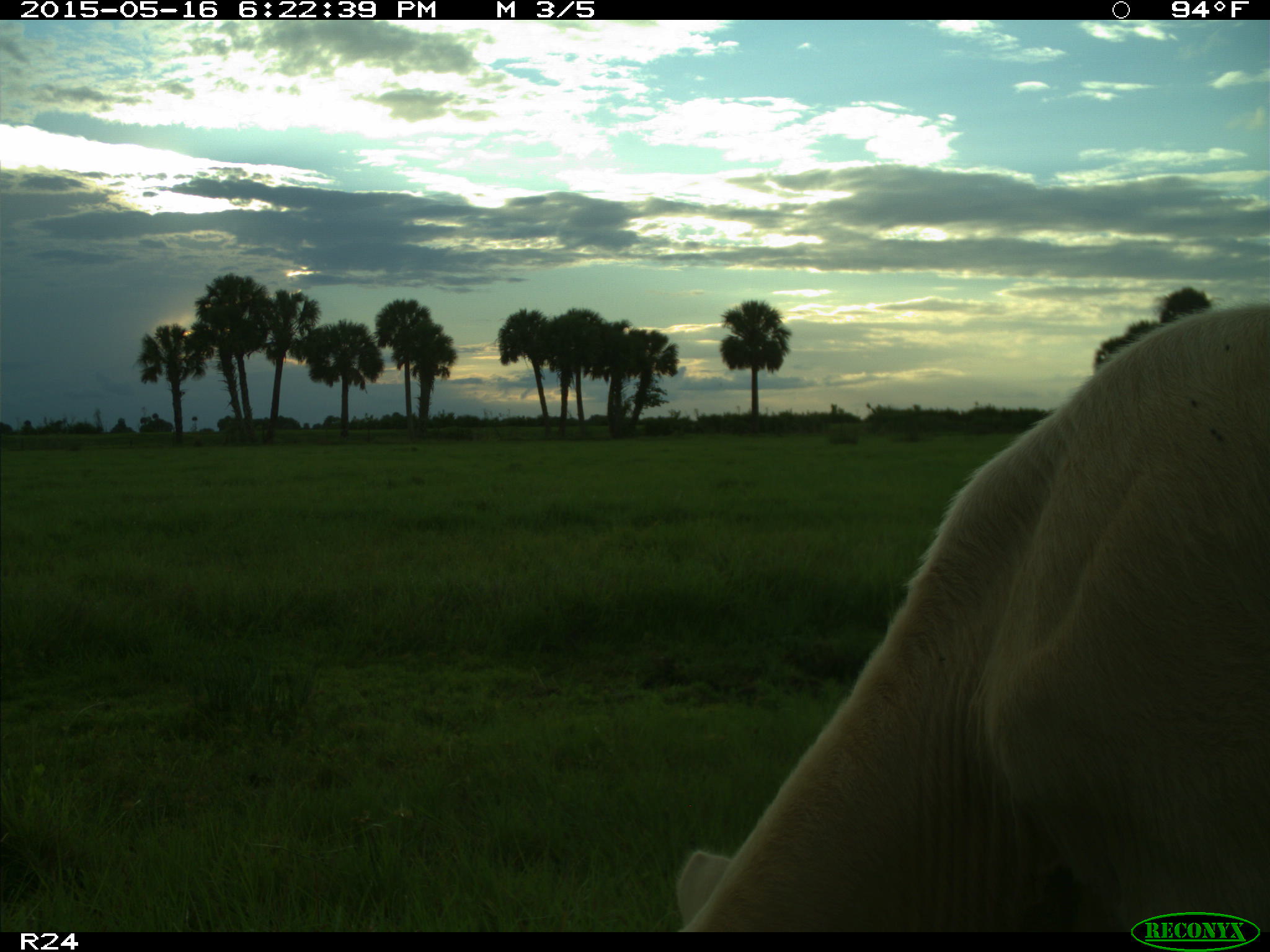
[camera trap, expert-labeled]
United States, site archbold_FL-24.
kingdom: Animalia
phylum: Chordata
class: Mammalia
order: Artiodactyla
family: Bovidae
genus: Bos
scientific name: Bos taurus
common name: domestic cow